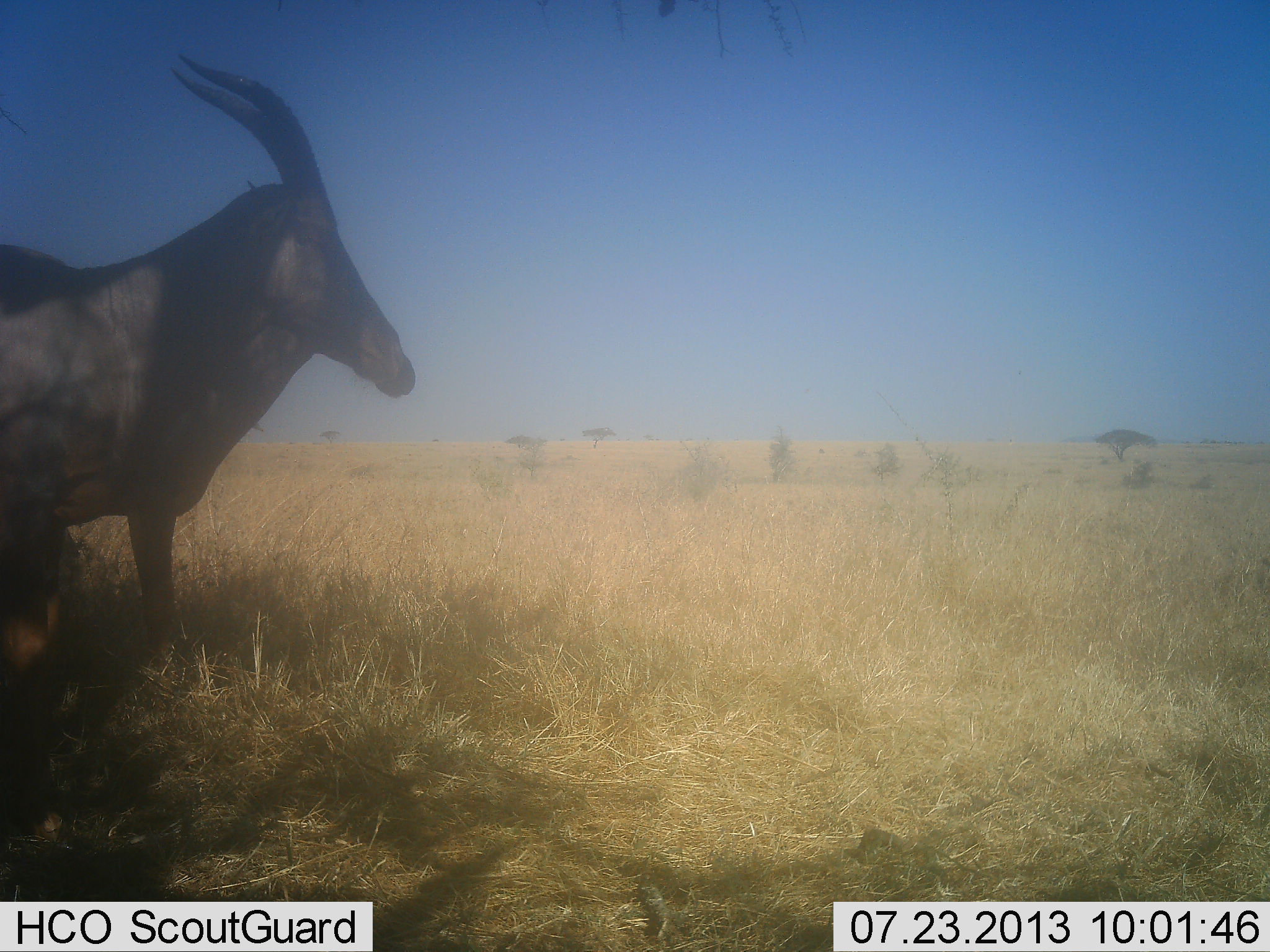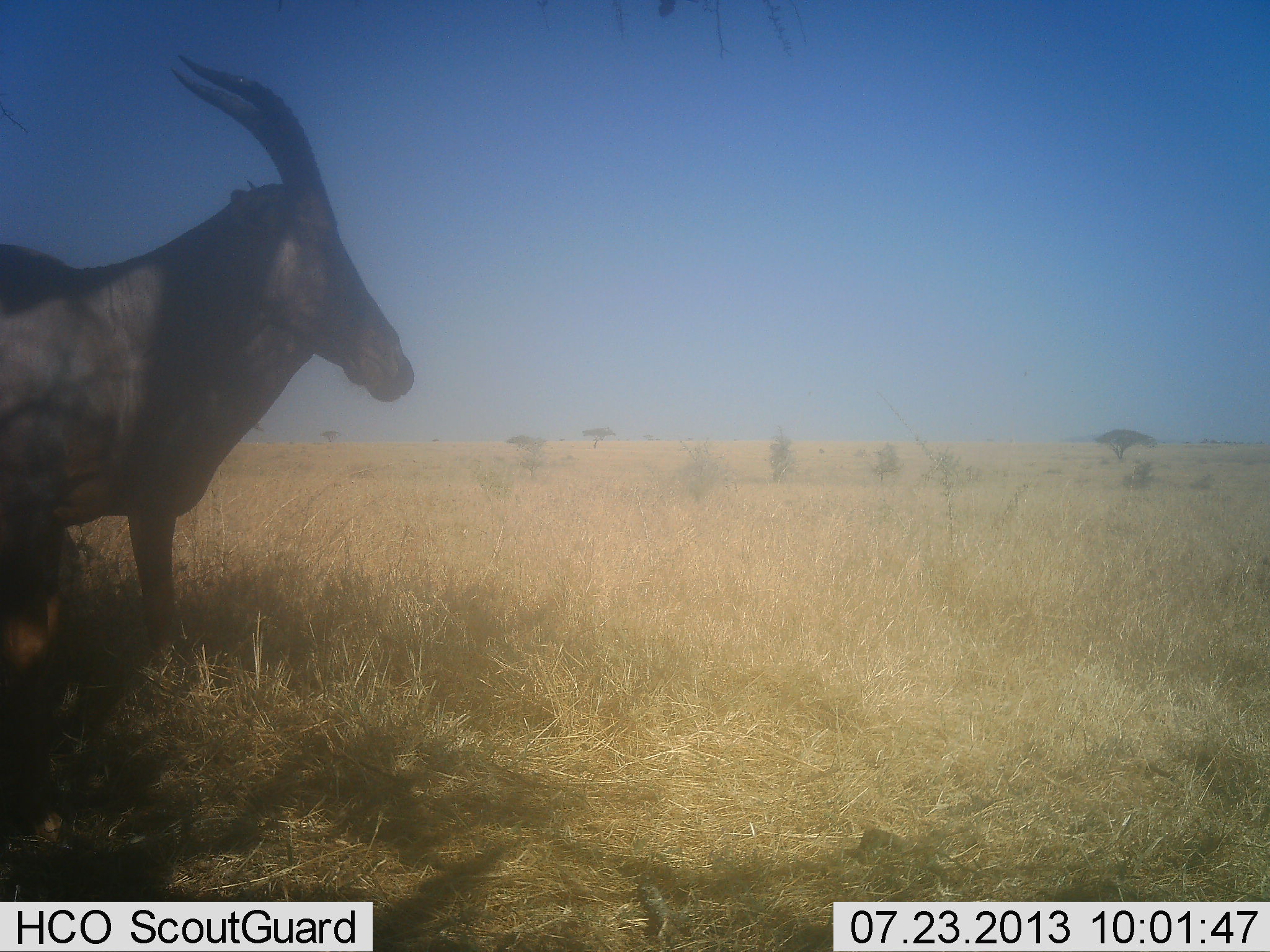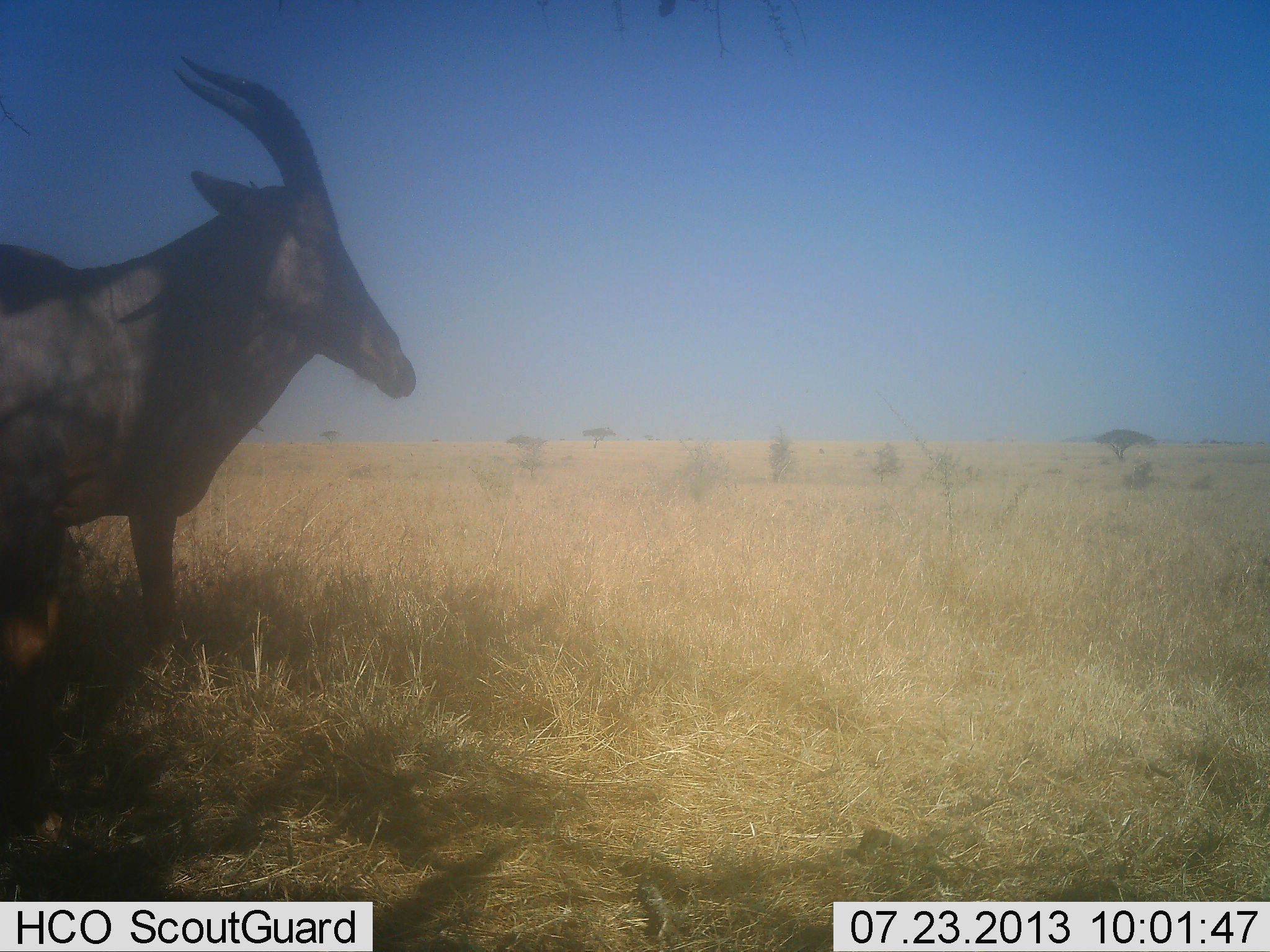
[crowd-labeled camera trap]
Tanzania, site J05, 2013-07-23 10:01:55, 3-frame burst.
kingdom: Animalia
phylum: Chordata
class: Mammalia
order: Artiodactyla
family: Bovidae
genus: Damaliscus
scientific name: Damaliscus lunatus jimela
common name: topi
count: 2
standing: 100%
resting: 20%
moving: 0%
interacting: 0%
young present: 0%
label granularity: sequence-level